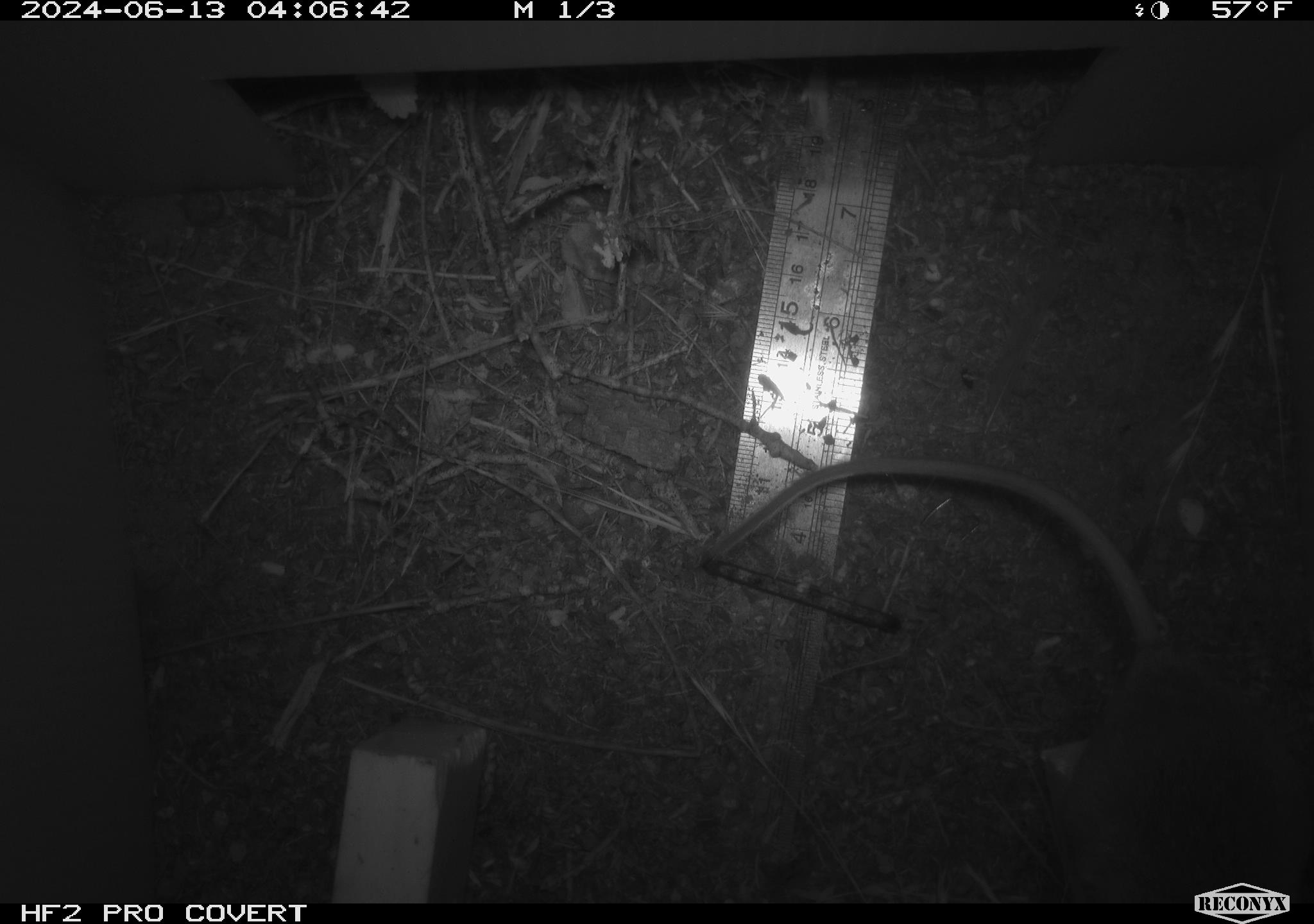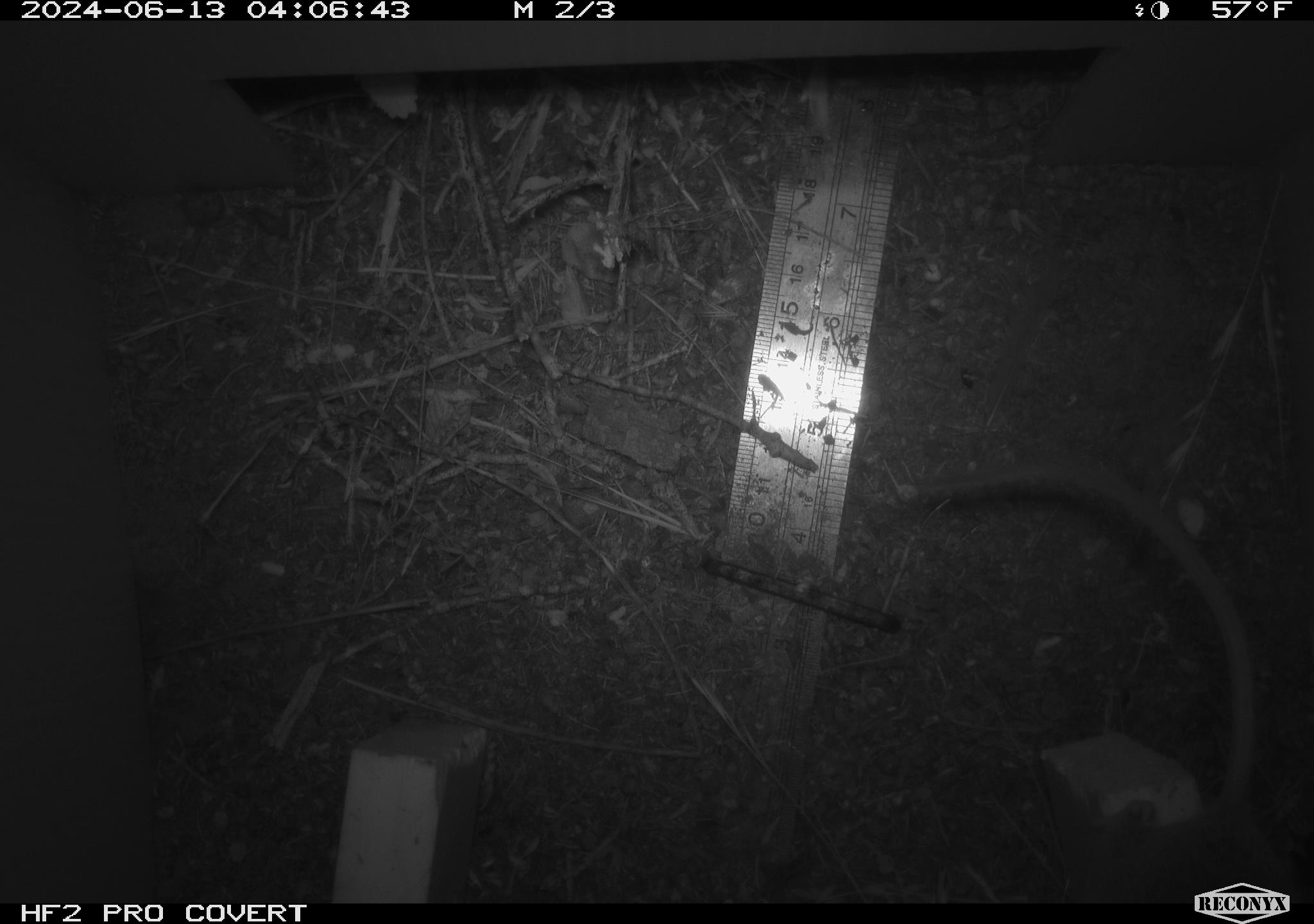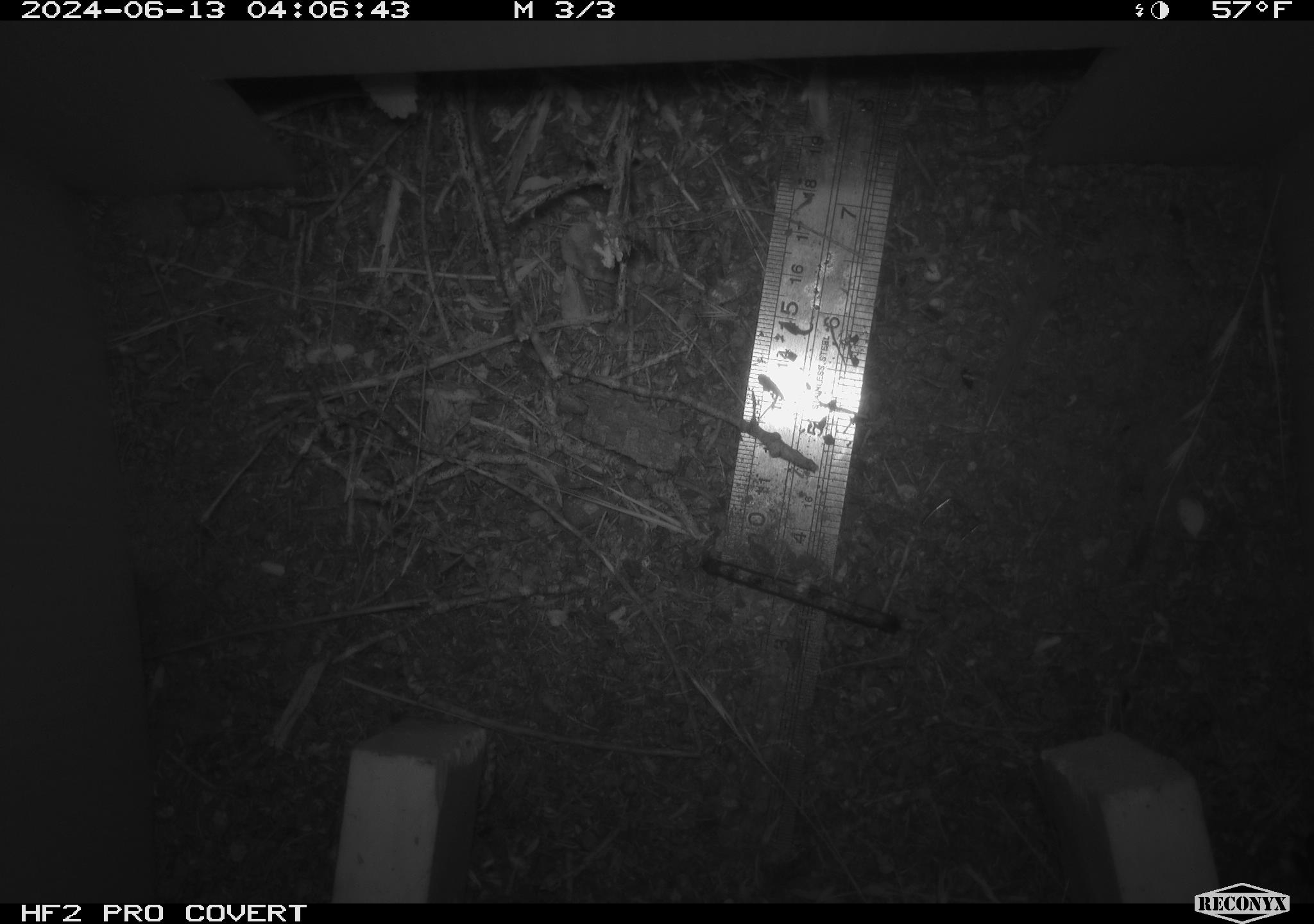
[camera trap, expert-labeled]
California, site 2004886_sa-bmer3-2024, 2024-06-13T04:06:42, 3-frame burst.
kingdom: Animalia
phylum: Chordata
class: Mammalia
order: Rodentia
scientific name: Rodentia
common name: mouse species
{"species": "mouse species (Rodentia)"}